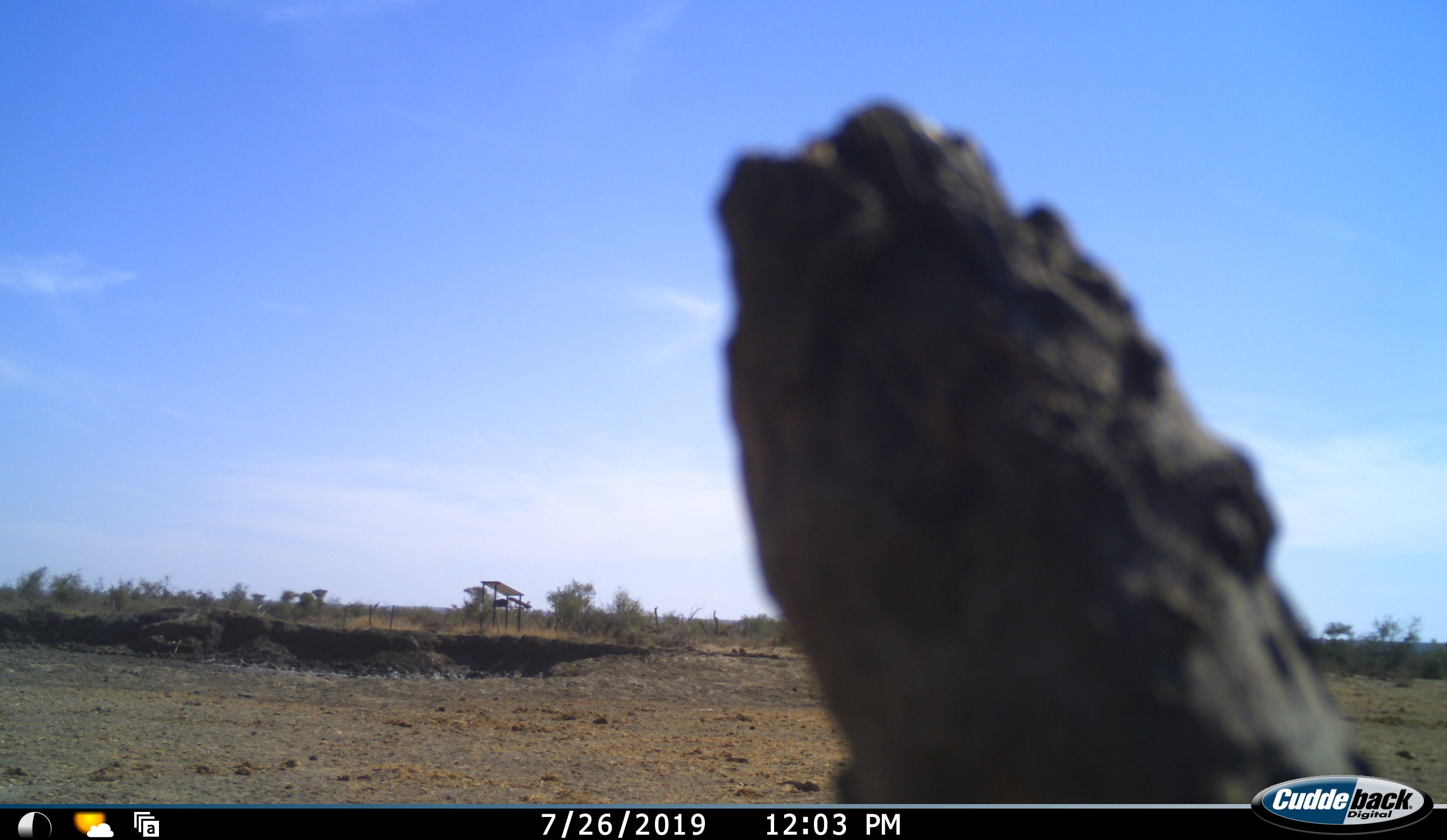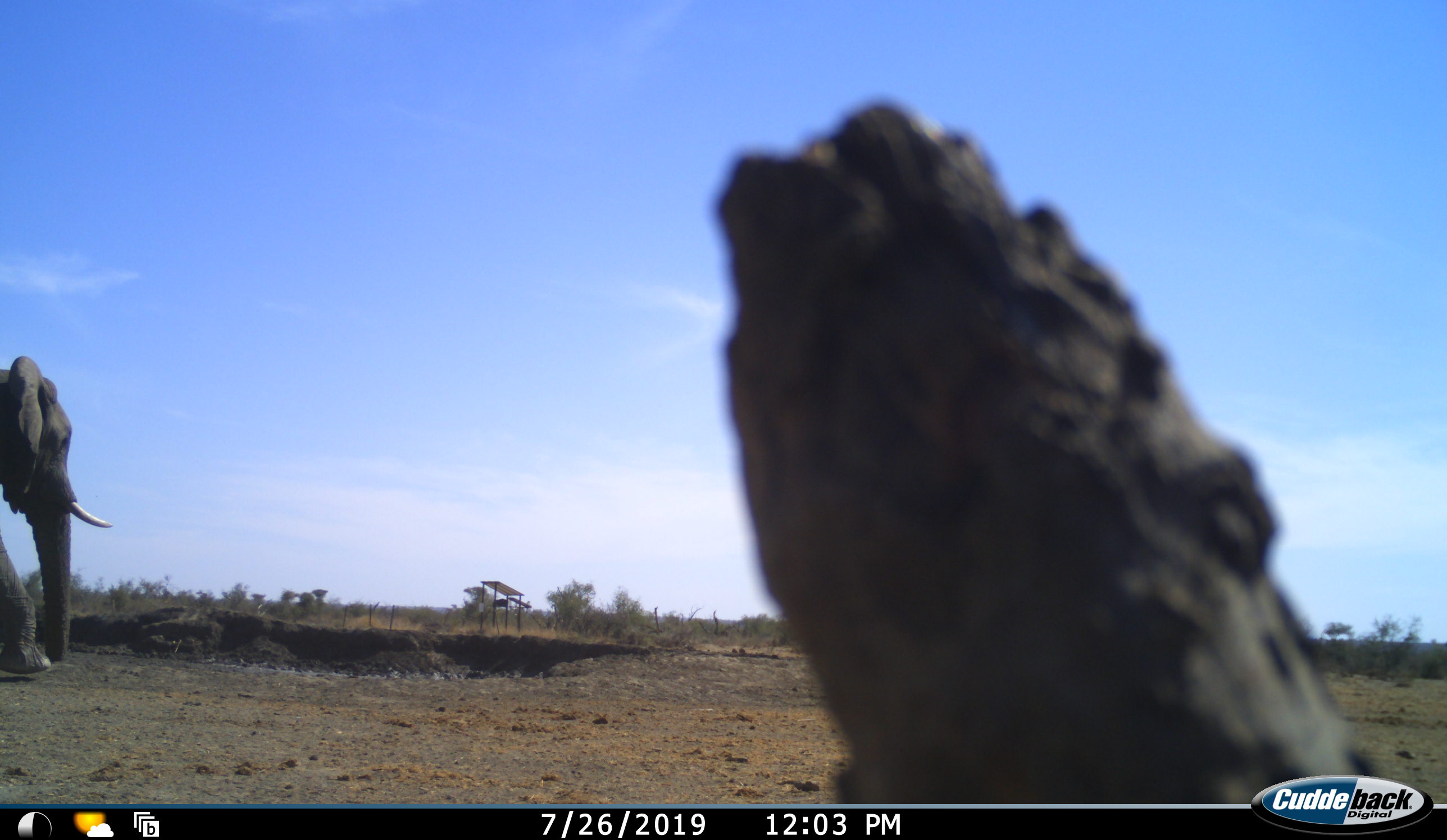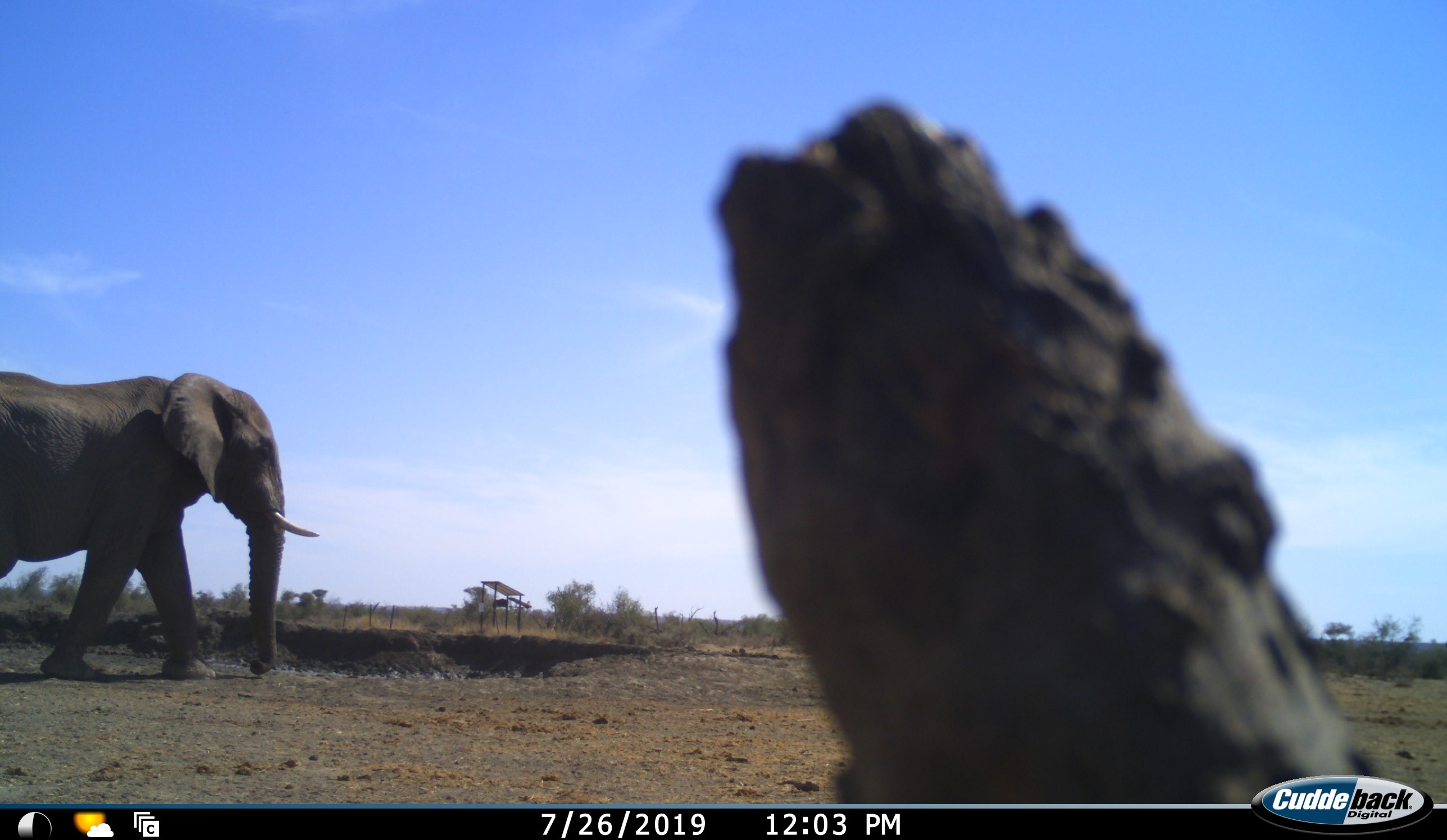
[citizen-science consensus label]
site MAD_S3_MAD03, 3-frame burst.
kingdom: Animalia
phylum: Chordata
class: Mammalia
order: Proboscidea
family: Elephantidae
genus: Loxodonta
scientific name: Loxodonta africana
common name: african bush elephant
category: elephant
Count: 1.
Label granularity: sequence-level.